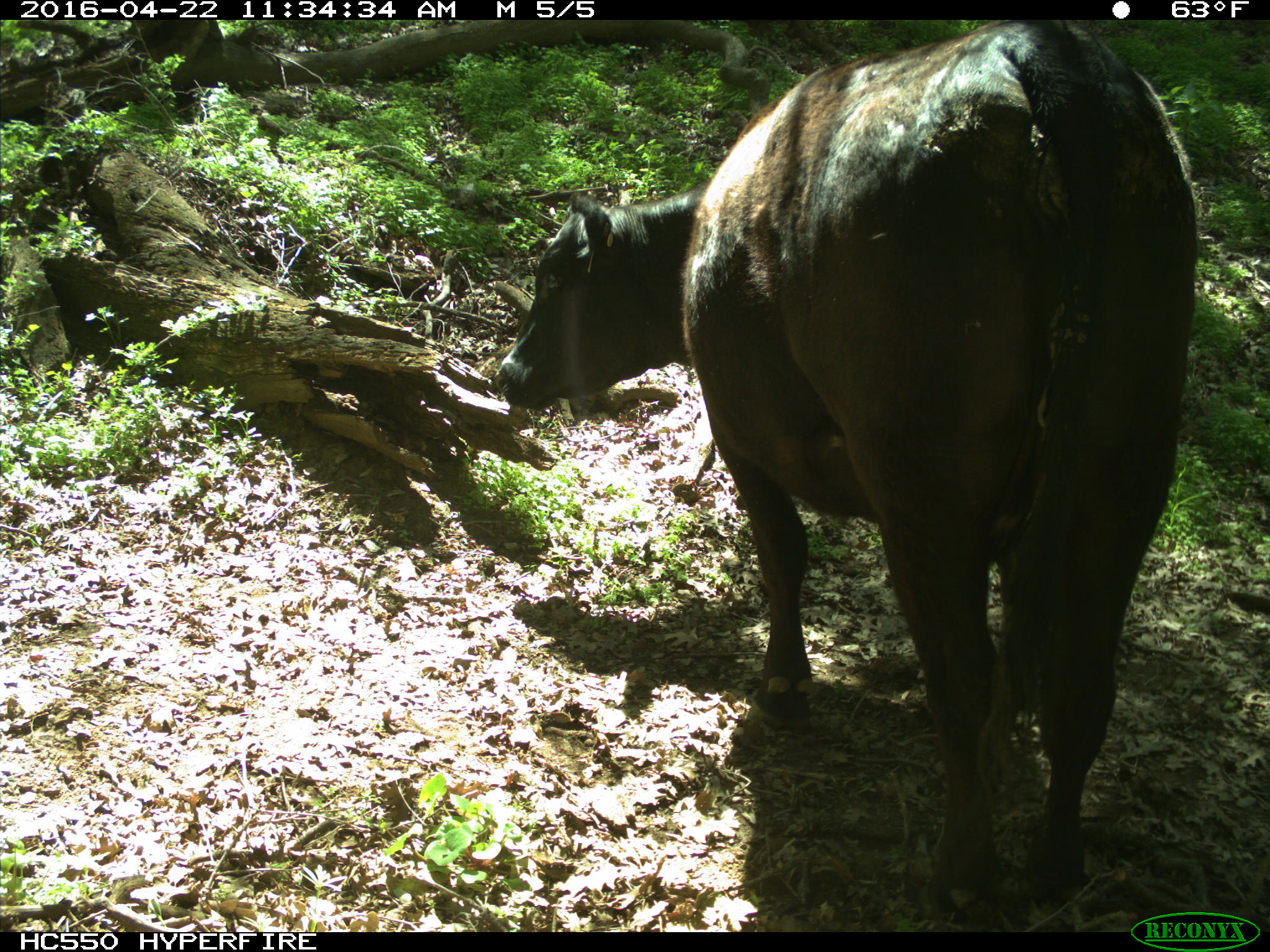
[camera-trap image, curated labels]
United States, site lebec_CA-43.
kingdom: Animalia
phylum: Chordata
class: Mammalia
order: Artiodactyla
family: Bovidae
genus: Bos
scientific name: Bos taurus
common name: domestic cow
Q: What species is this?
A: Bos taurus (domestic cow).